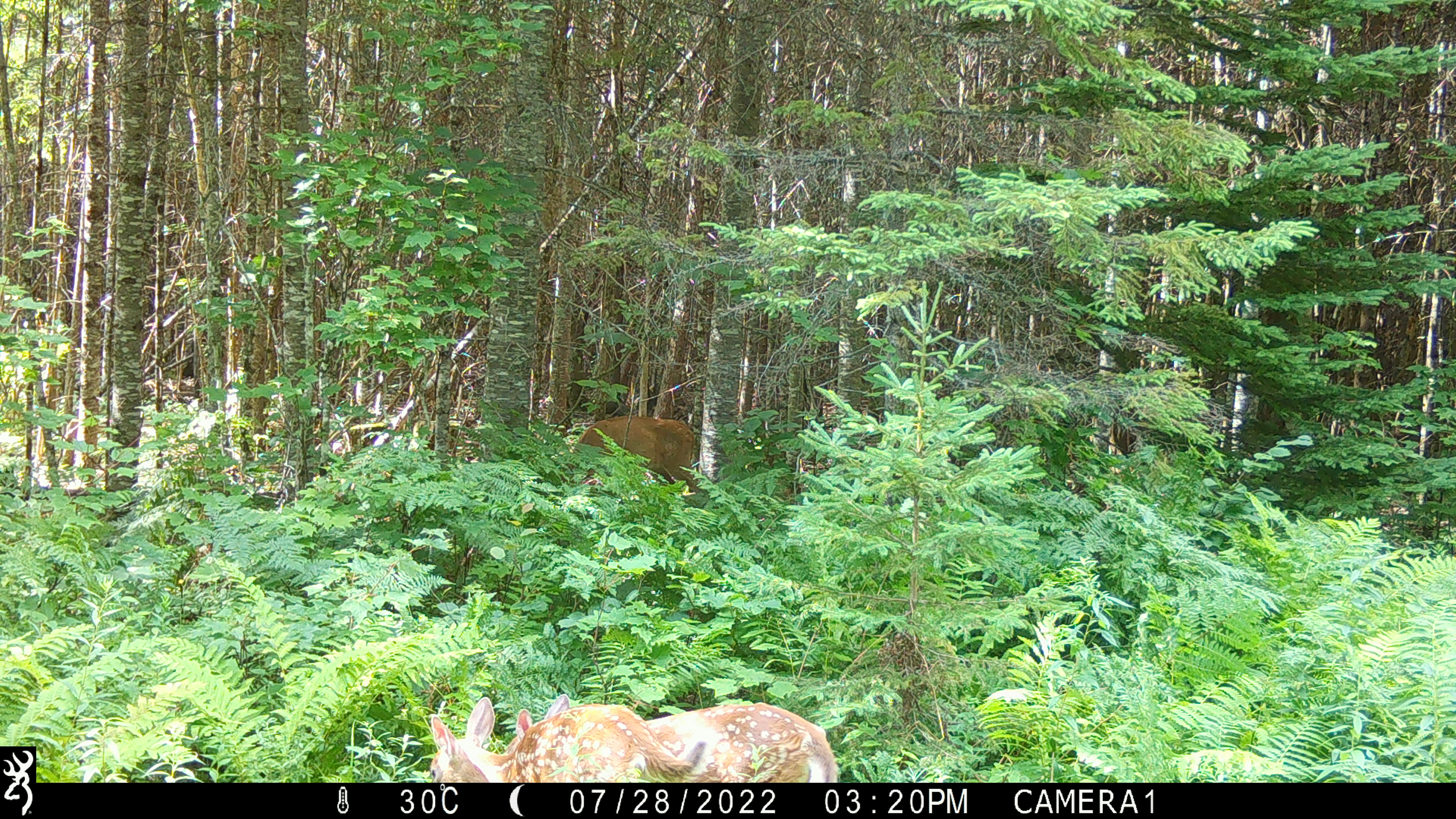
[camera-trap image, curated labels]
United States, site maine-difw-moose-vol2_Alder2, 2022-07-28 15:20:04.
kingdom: Animalia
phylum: Chordata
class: Mammalia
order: Artiodactyla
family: Cervidae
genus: Odocoileus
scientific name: Odocoileus virginianus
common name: white-tailed deer